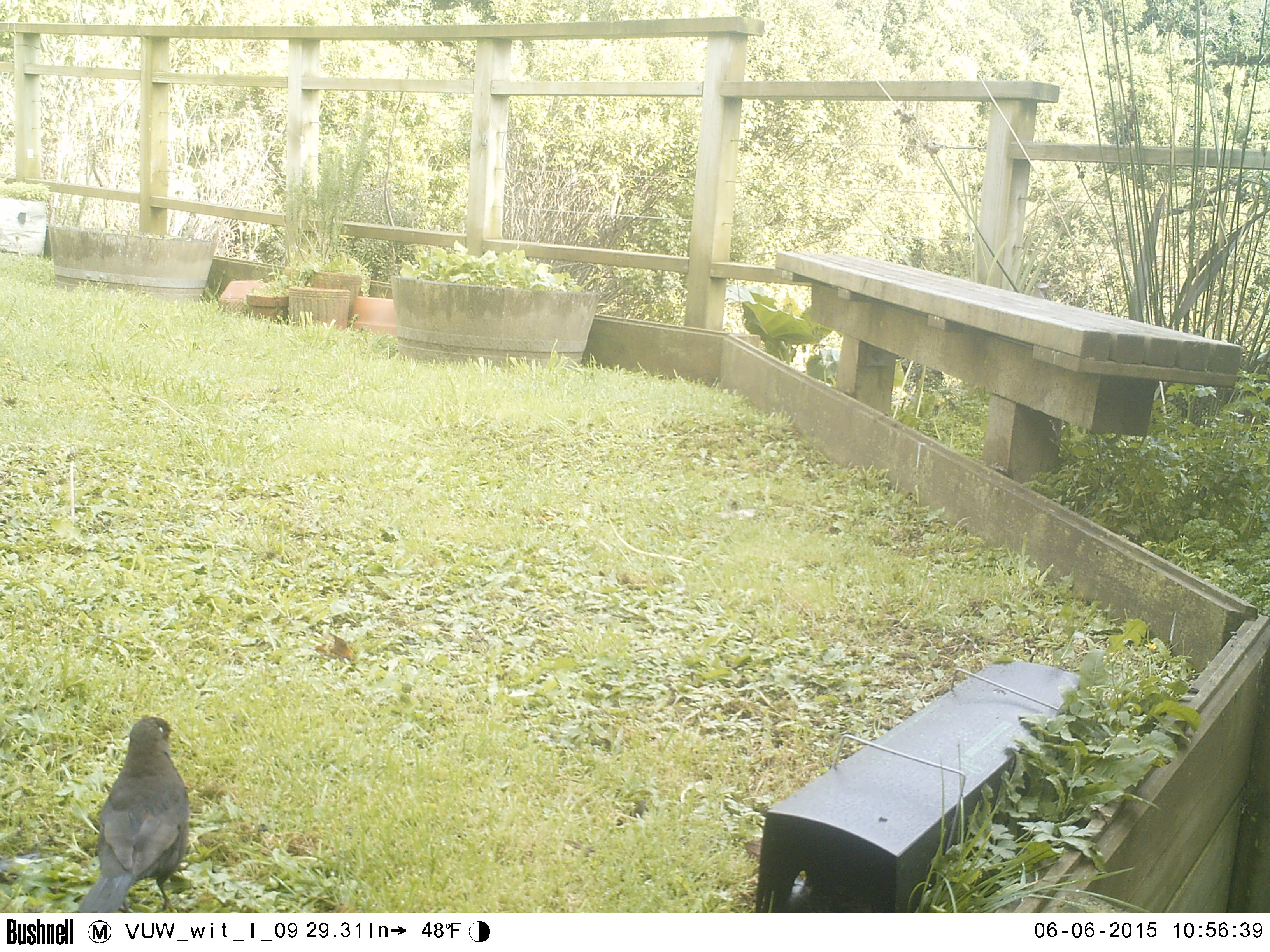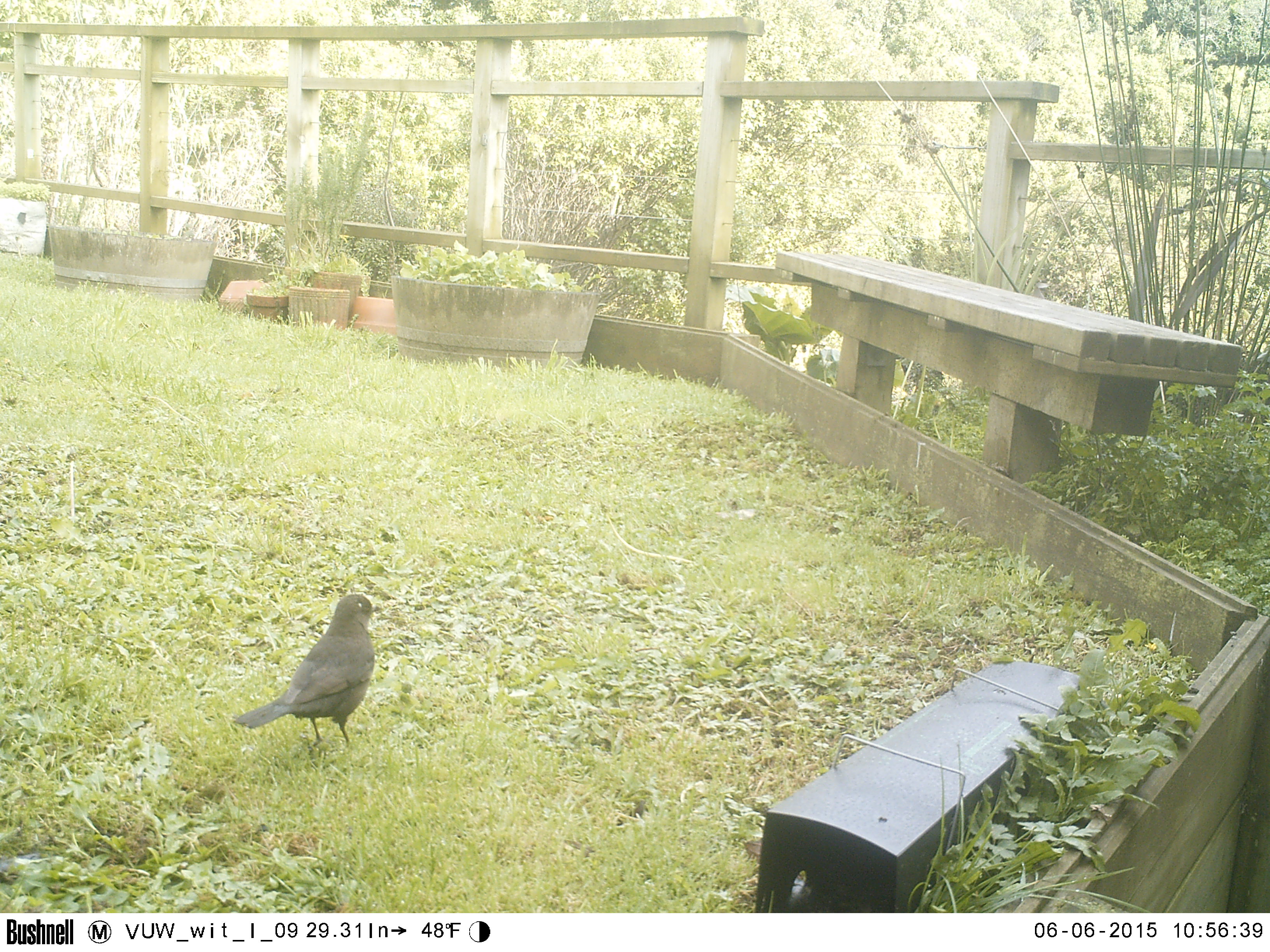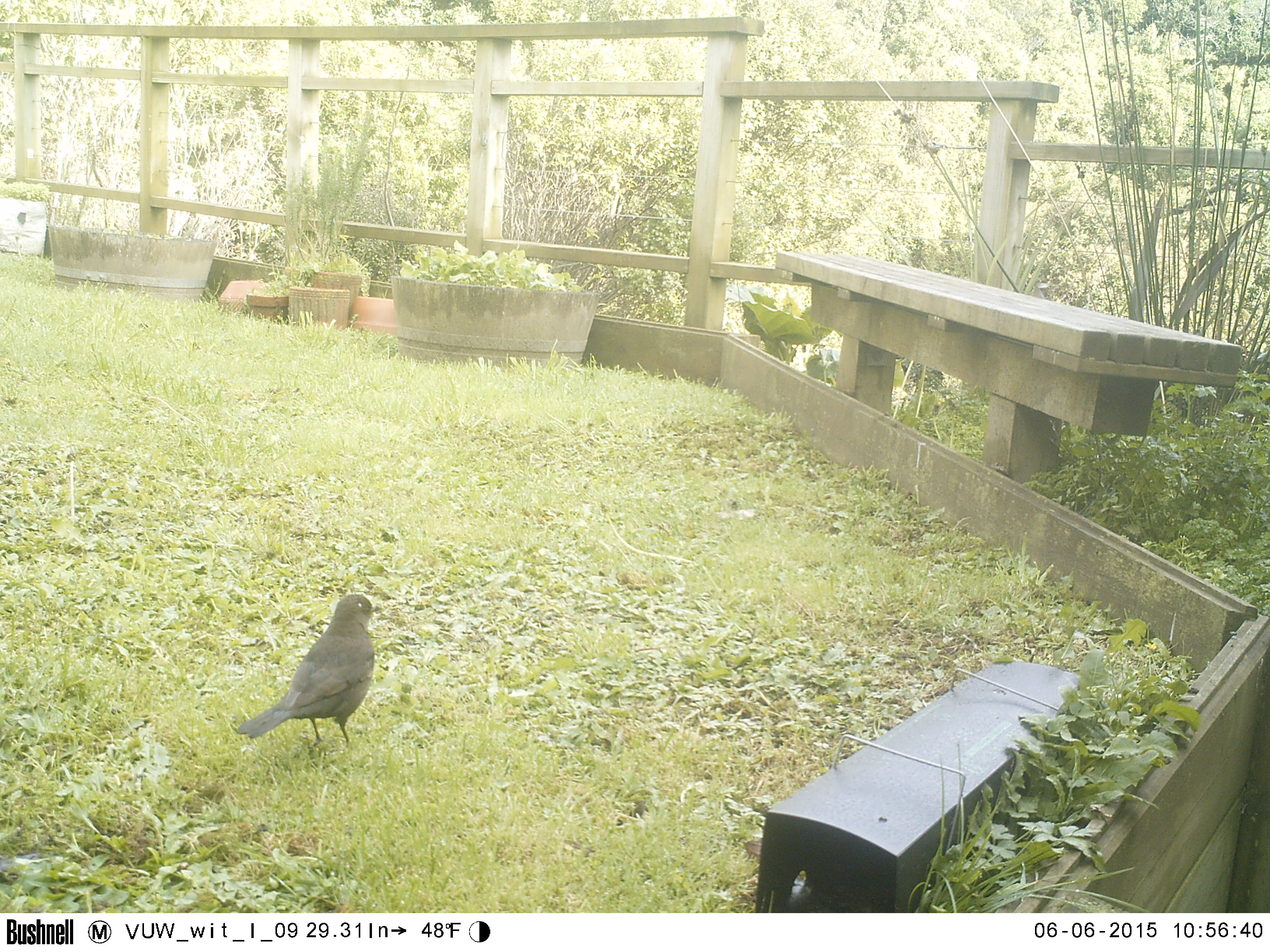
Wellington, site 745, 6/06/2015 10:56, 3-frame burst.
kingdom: Animalia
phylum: Chordata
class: Aves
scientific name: Aves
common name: bird